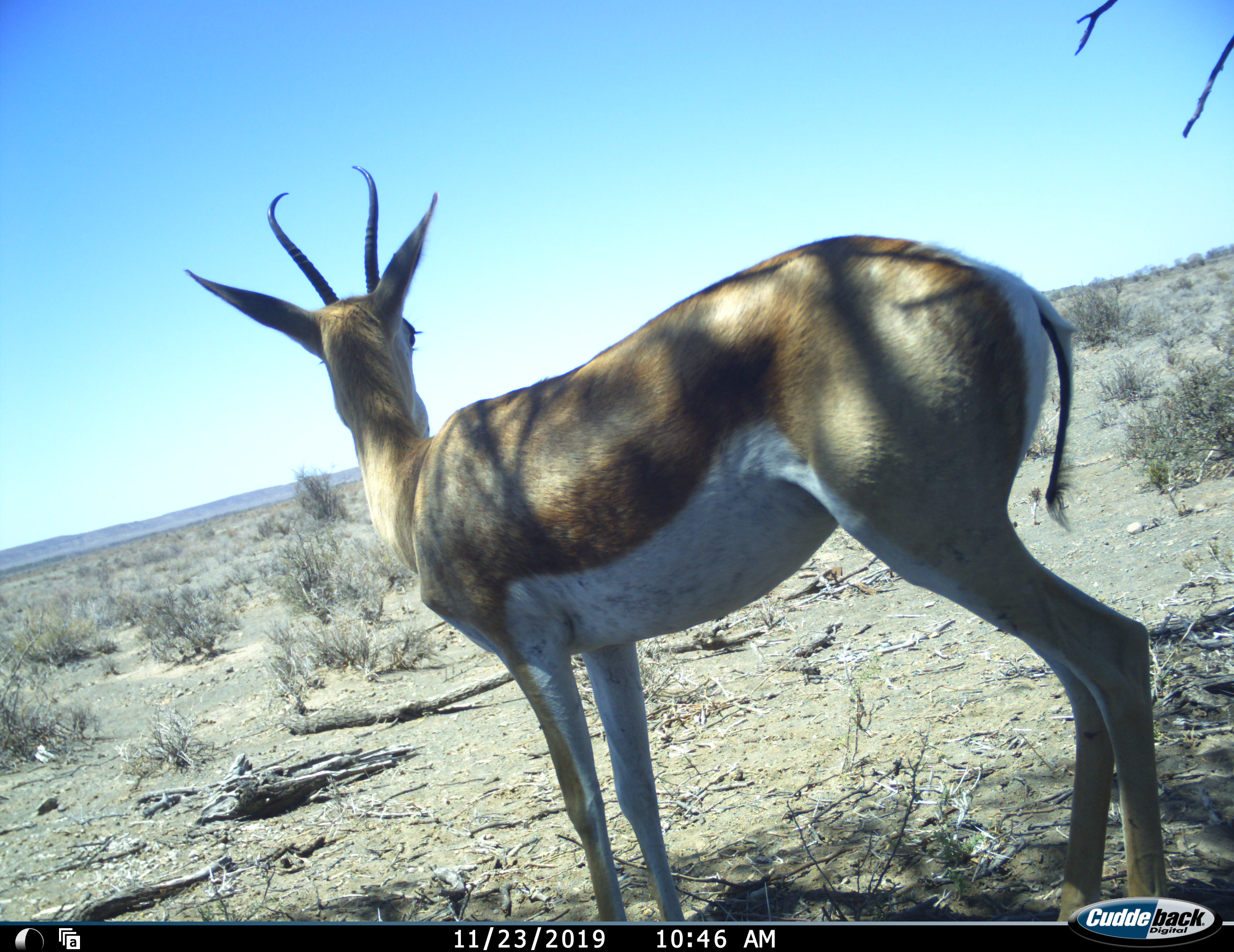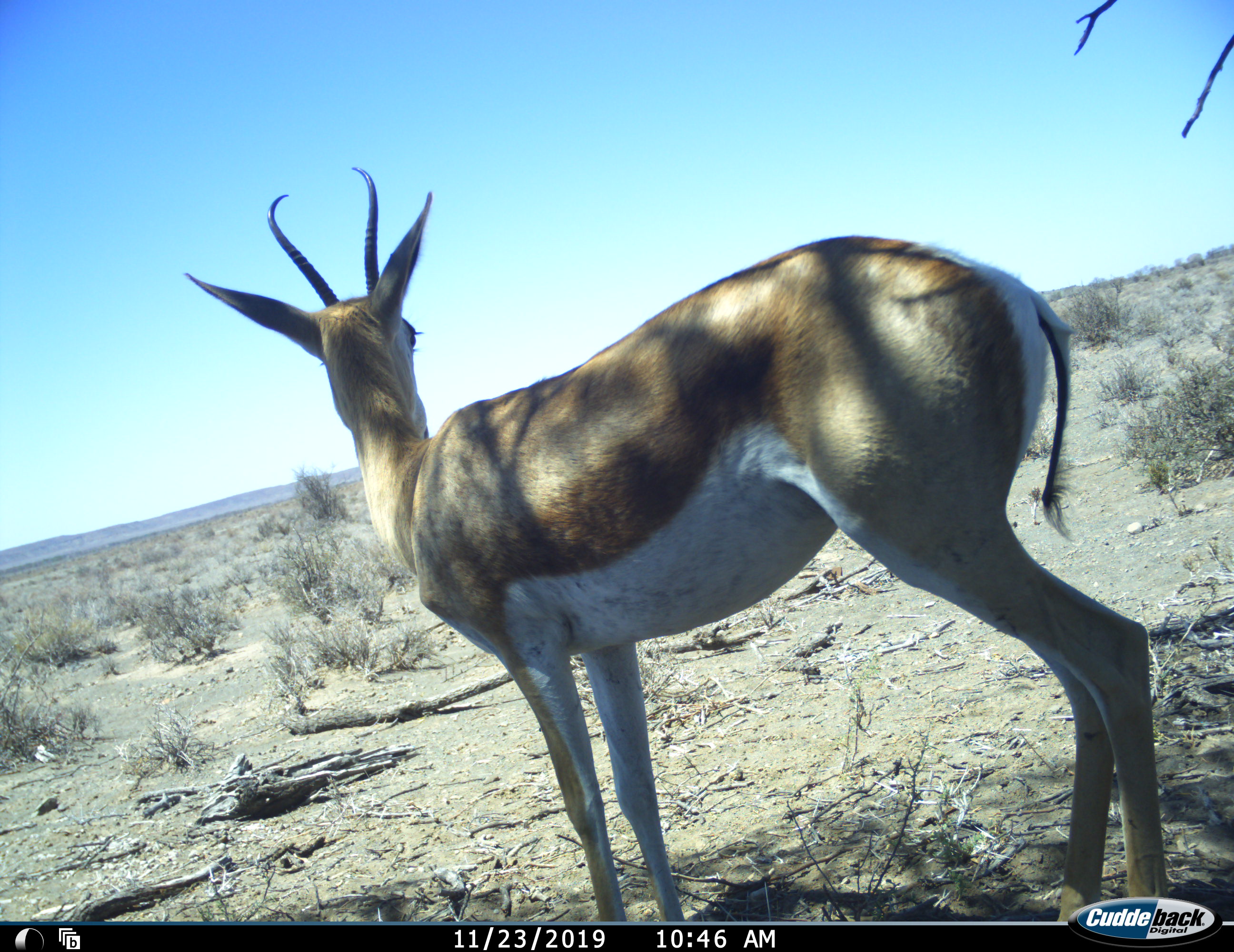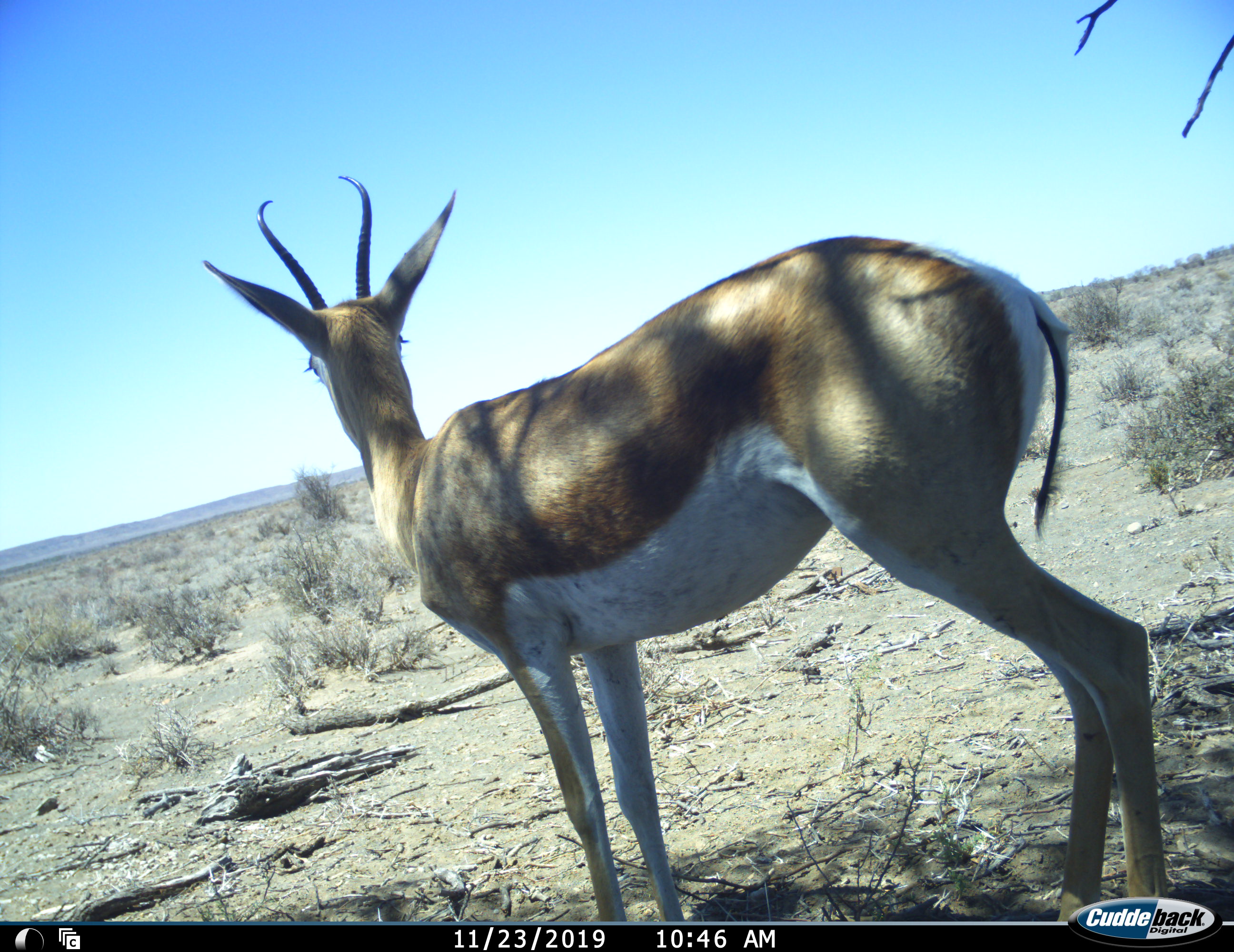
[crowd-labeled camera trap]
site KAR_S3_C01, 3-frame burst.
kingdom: Animalia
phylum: Chordata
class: Mammalia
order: Artiodactyla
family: Bovidae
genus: Antidorcas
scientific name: Antidorcas marsupialis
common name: springbok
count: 1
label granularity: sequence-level